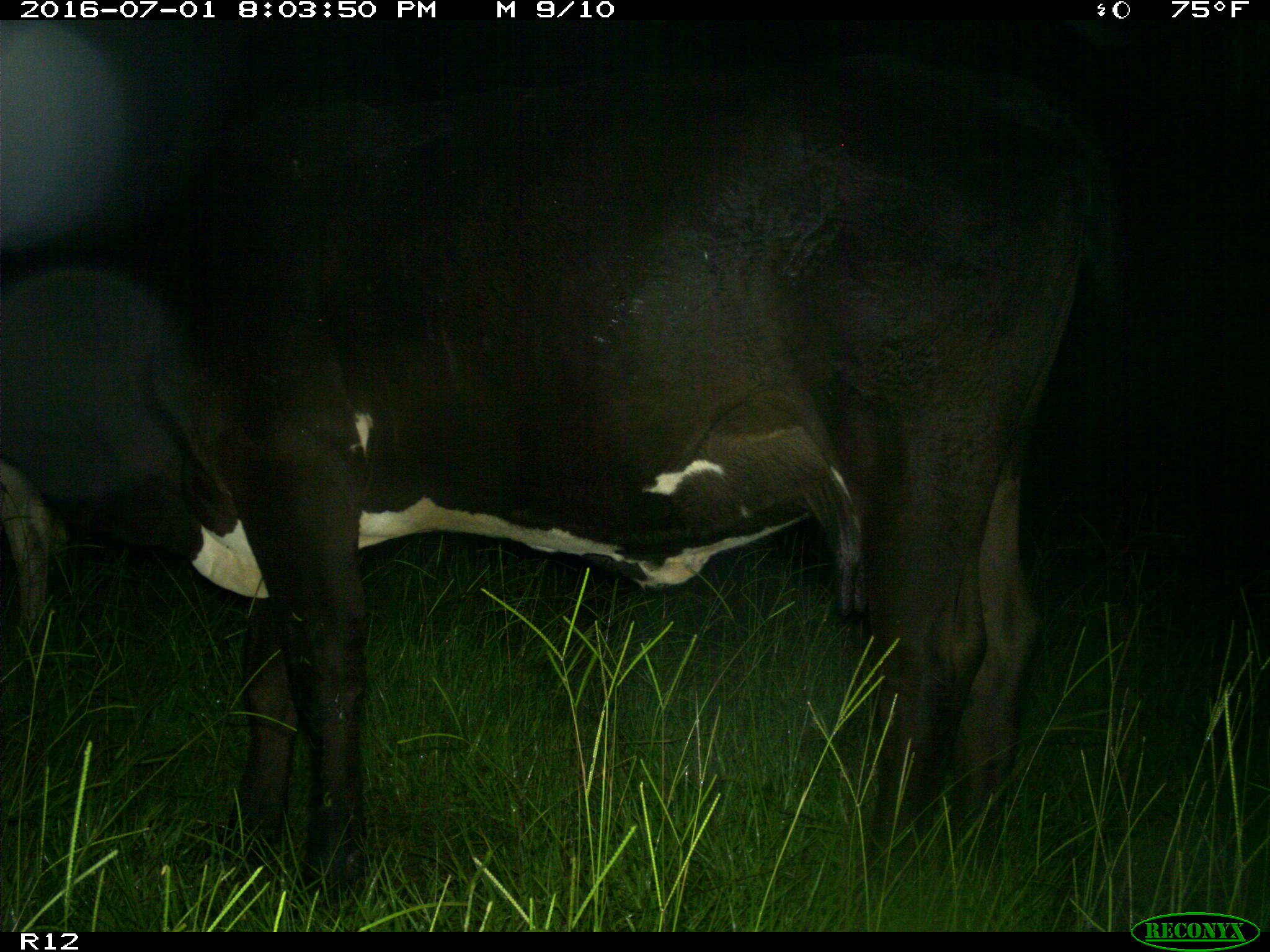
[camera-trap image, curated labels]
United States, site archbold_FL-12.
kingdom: Animalia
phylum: Chordata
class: Mammalia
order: Artiodactyla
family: Bovidae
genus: Bos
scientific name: Bos taurus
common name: domestic cow